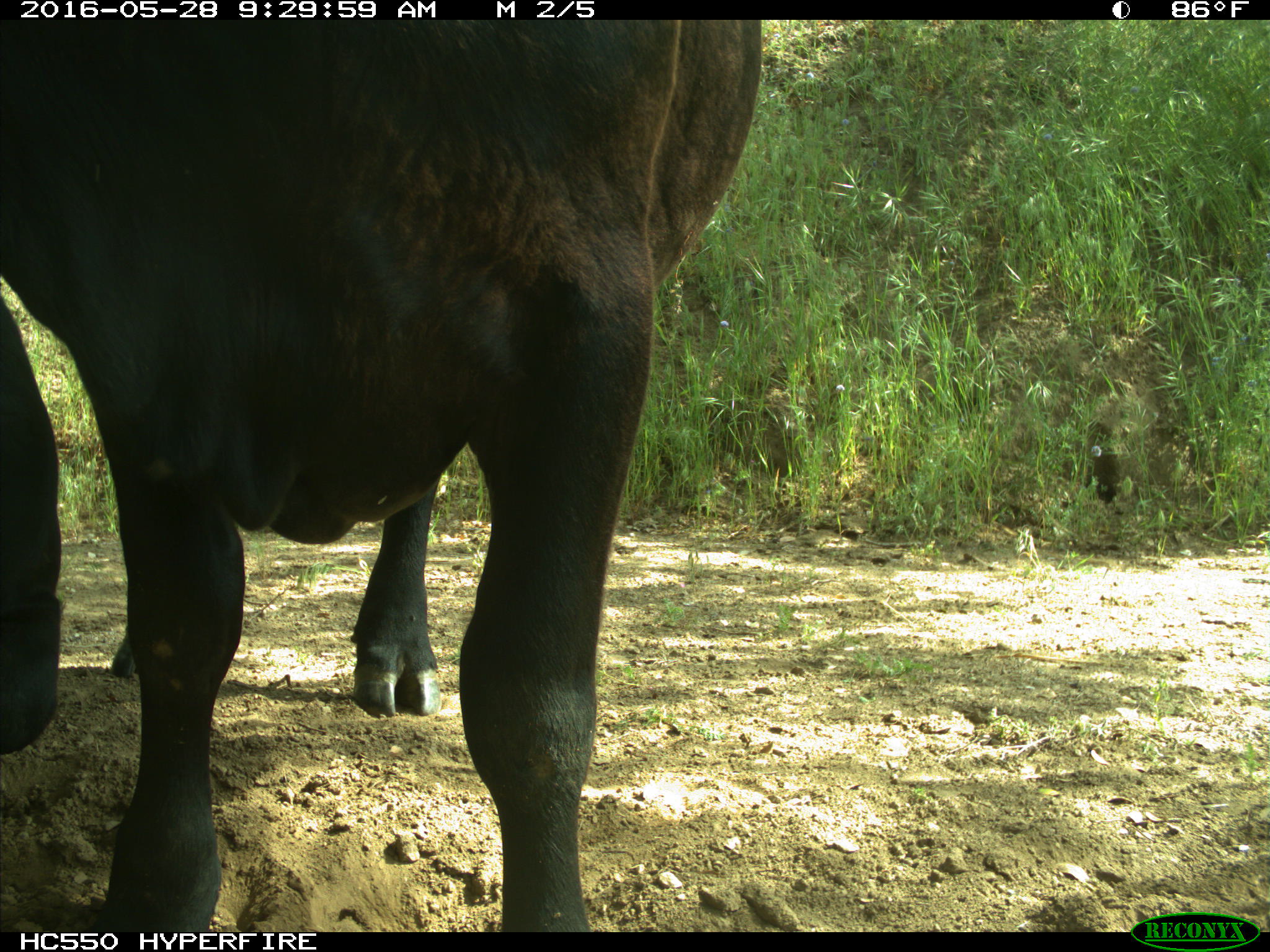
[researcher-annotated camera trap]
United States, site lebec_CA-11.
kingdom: Animalia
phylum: Chordata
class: Mammalia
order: Artiodactyla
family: Bovidae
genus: Bos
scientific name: Bos taurus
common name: domestic cow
Bos taurus (domestic cow).